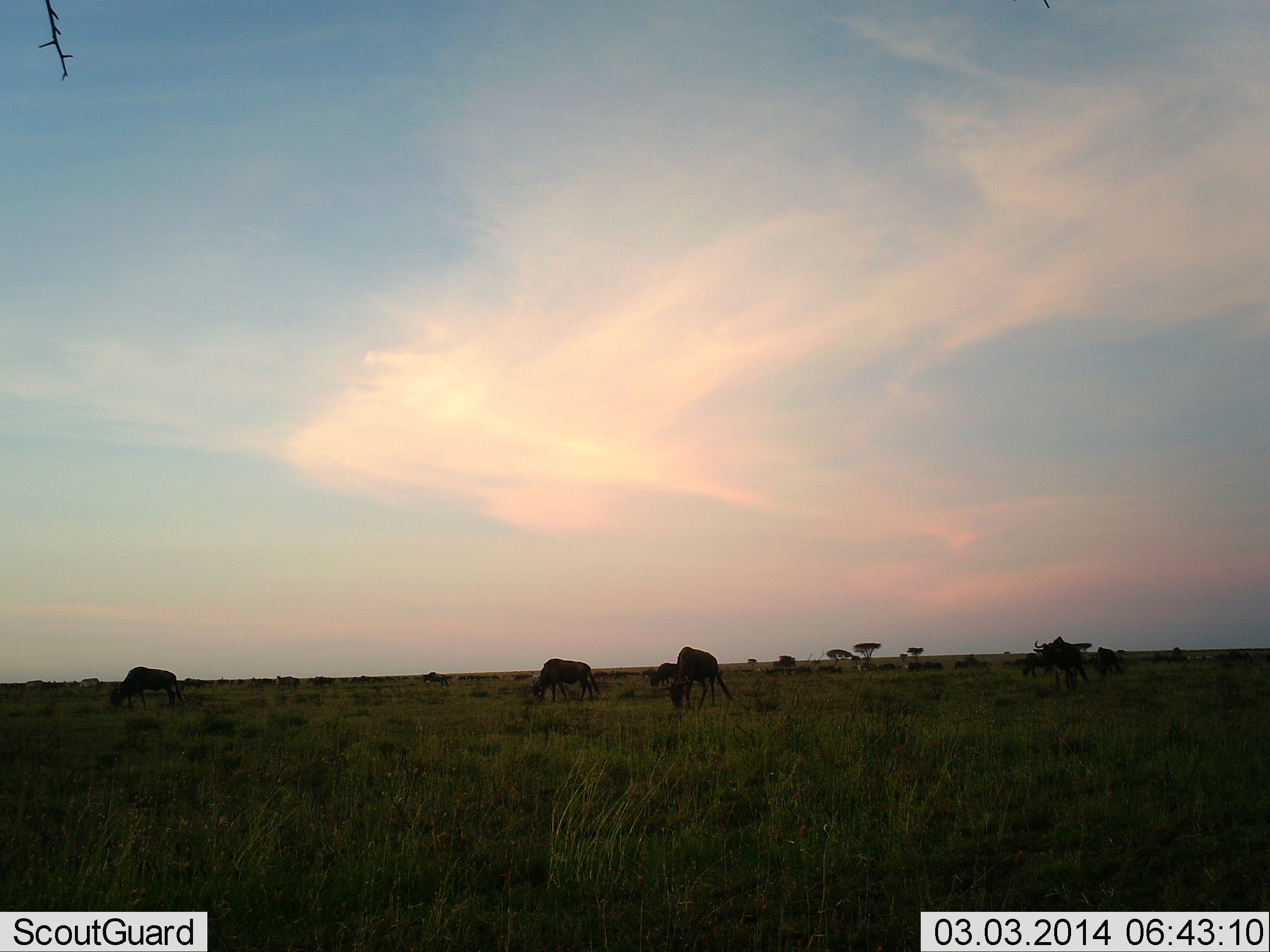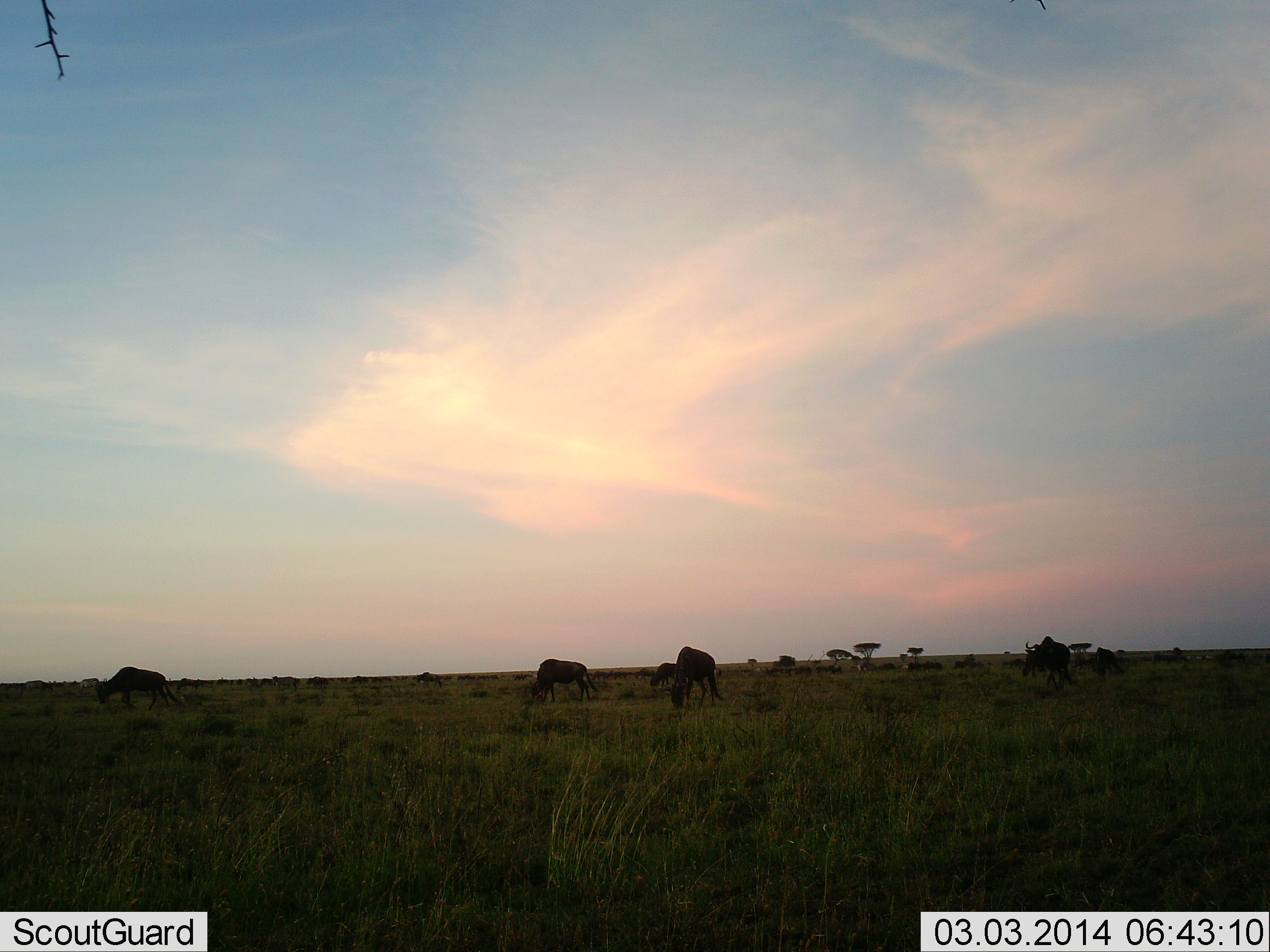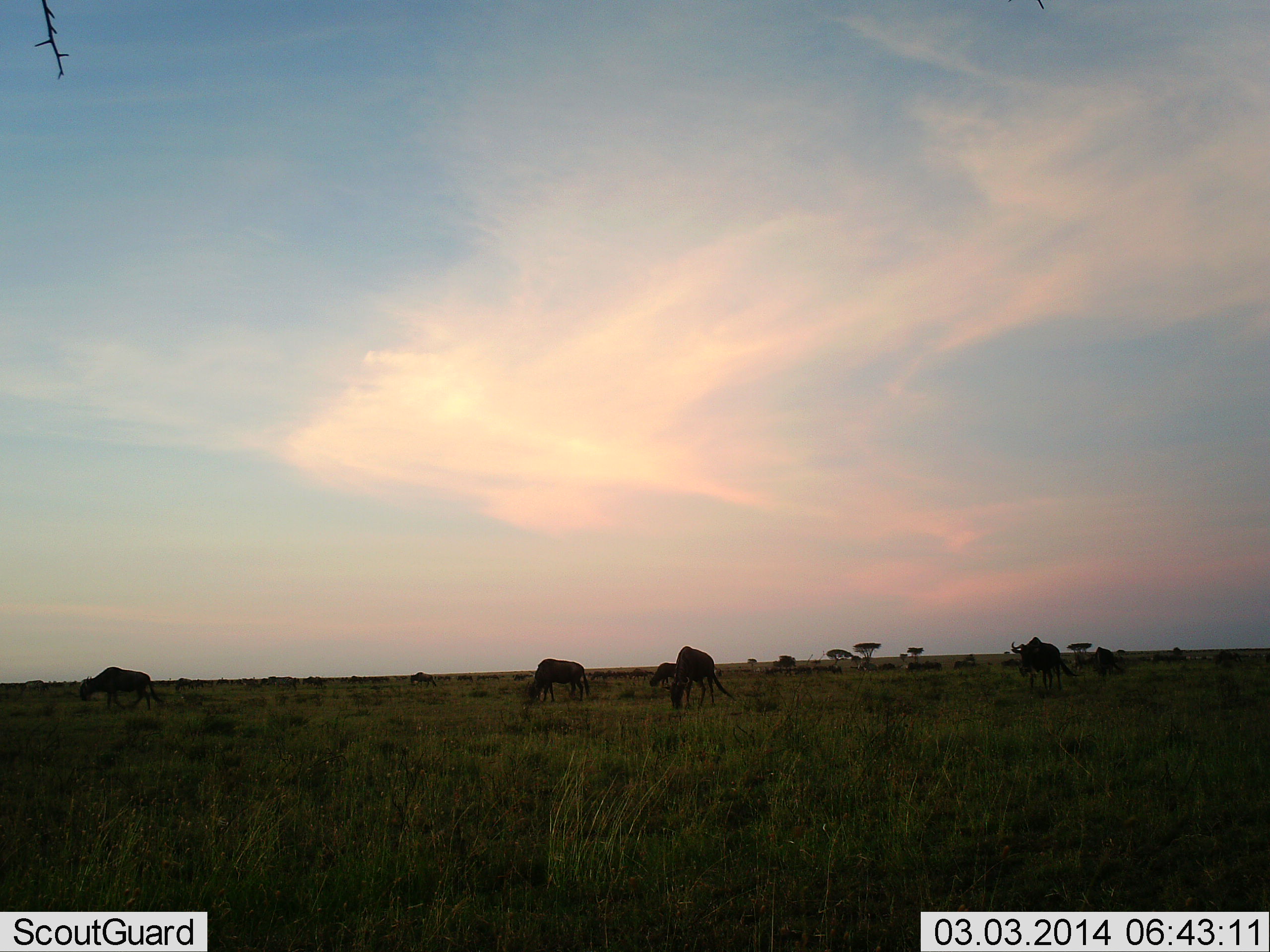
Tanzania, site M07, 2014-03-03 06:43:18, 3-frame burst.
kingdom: Animalia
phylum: Chordata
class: Mammalia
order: Artiodactyla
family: Bovidae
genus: Connochaetes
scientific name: Connochaetes taurinus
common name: blue wildebeest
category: wildebeest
Wildebeest (blue wildebeest) (Connochaetes taurinus), count 11-50. Behavior (volunteer vote fractions): standing 30%, resting 0%, moving 70%, interacting 0%. Young present (vote fraction): 0%. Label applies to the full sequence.